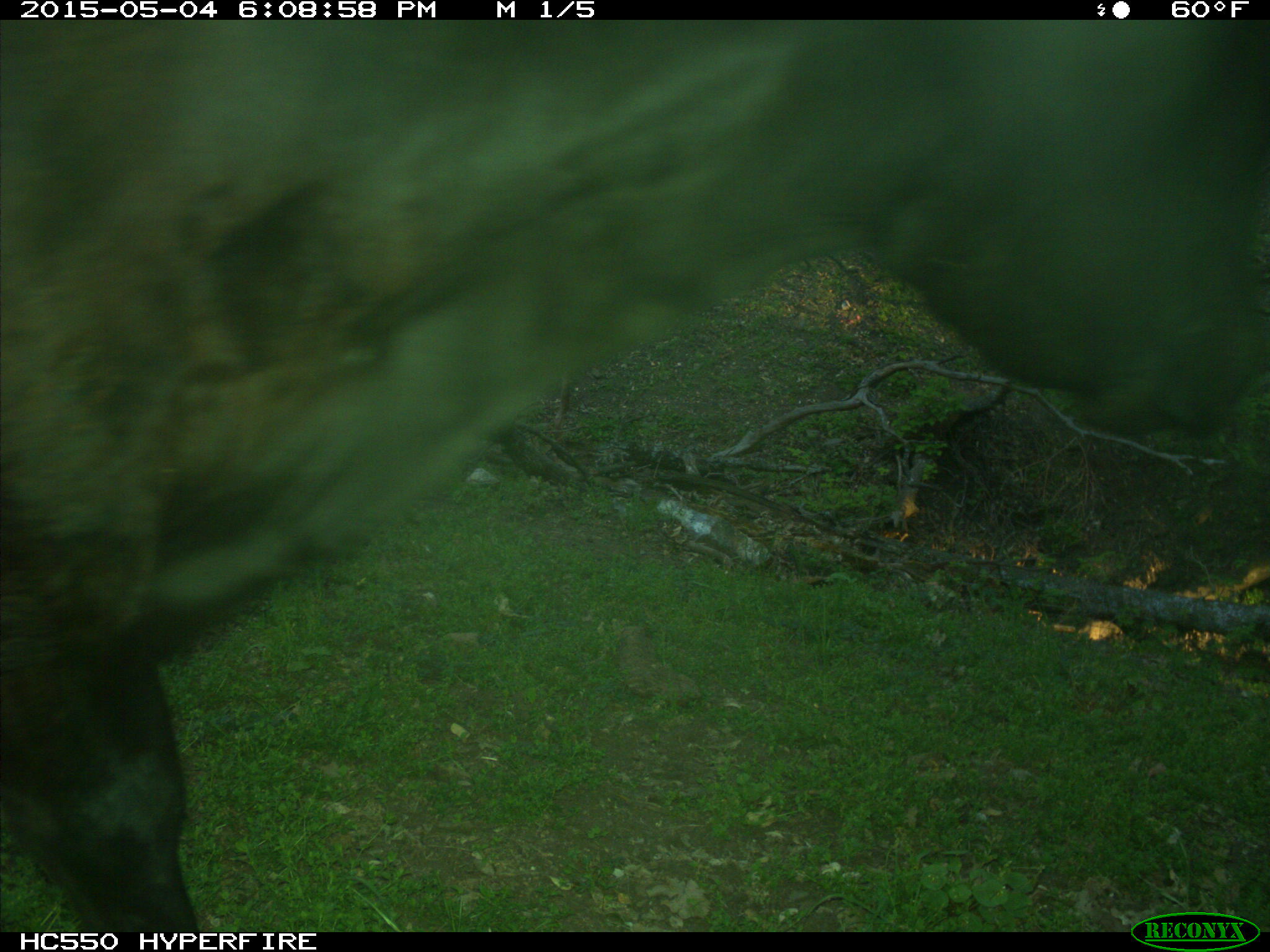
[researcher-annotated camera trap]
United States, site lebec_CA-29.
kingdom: Animalia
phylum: Chordata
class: Mammalia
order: Artiodactyla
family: Bovidae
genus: Bos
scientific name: Bos taurus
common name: domestic cow